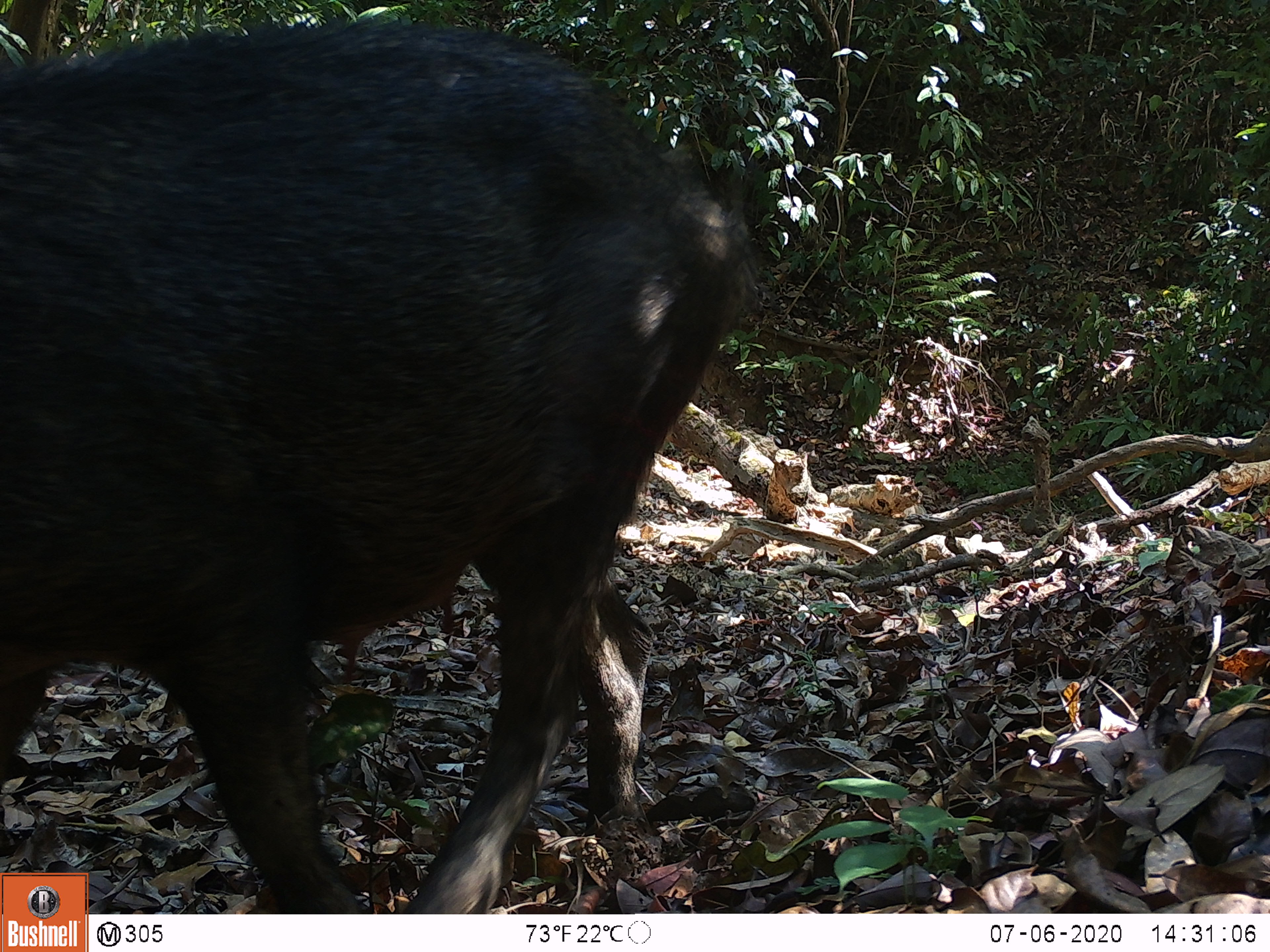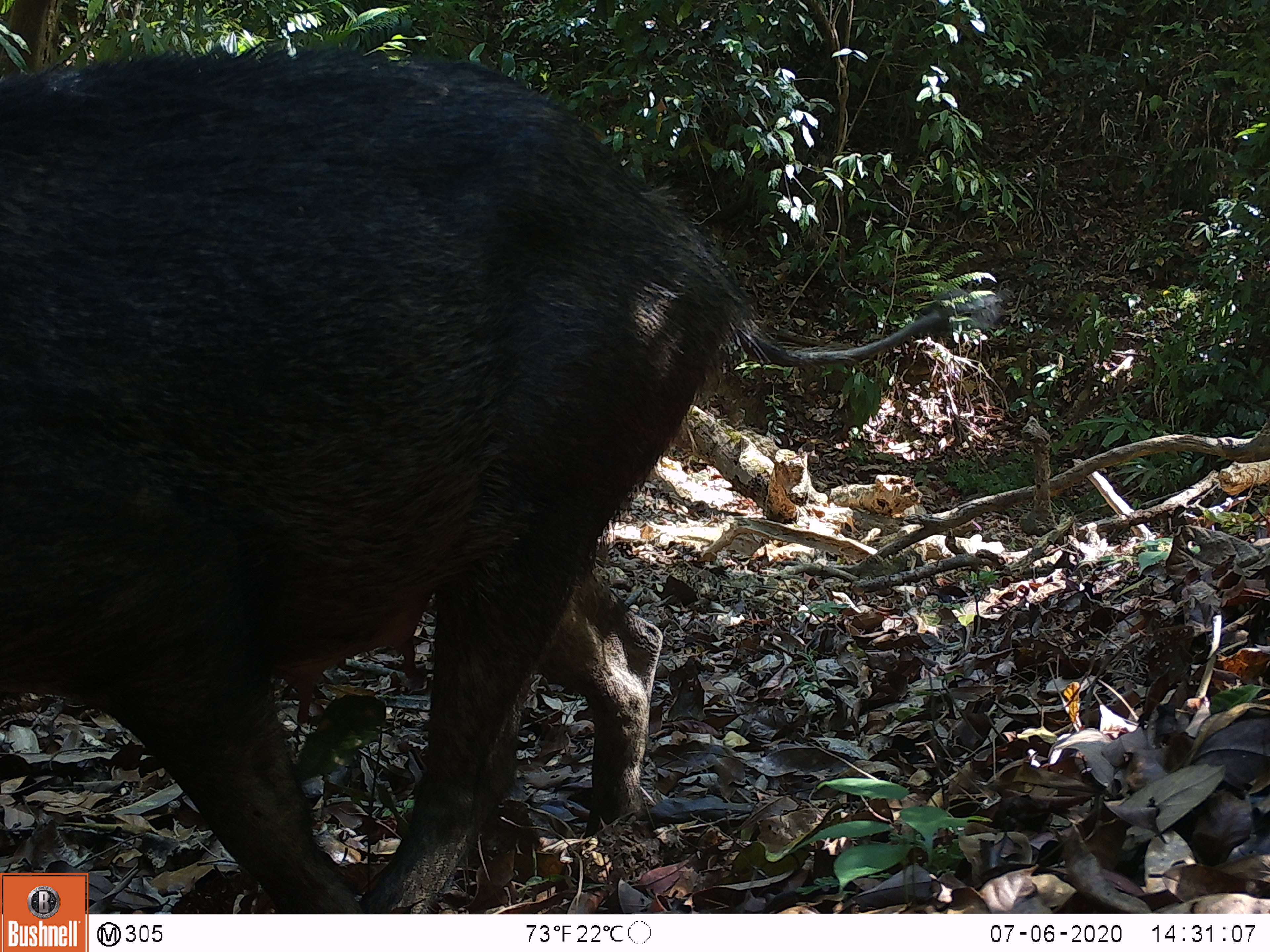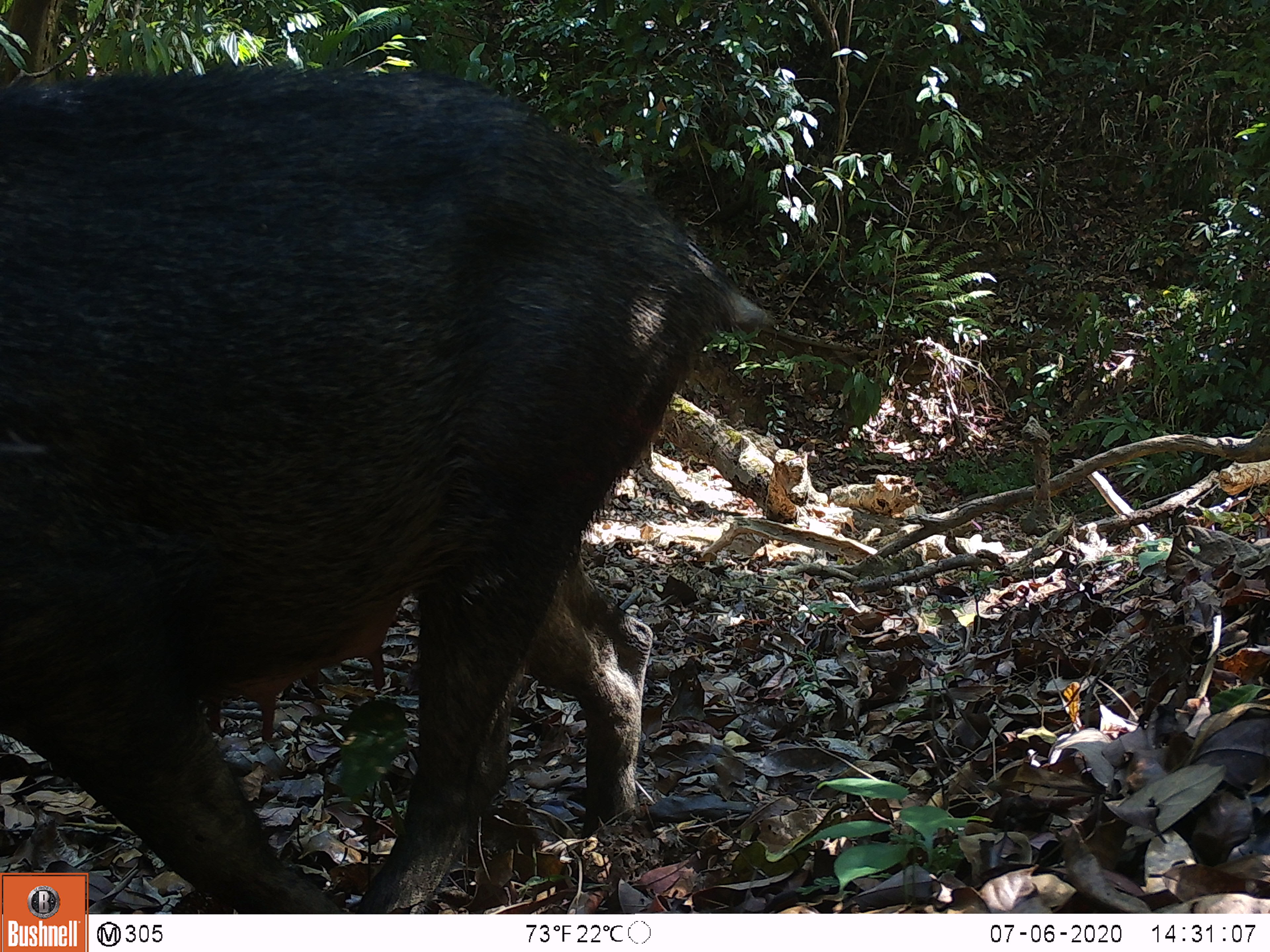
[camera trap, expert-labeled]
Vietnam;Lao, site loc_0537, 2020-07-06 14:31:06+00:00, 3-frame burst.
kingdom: Animalia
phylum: Chordata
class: Mammalia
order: Artiodactyla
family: Suidae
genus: Sus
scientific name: Sus scrofa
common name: eurasian wild pig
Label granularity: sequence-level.